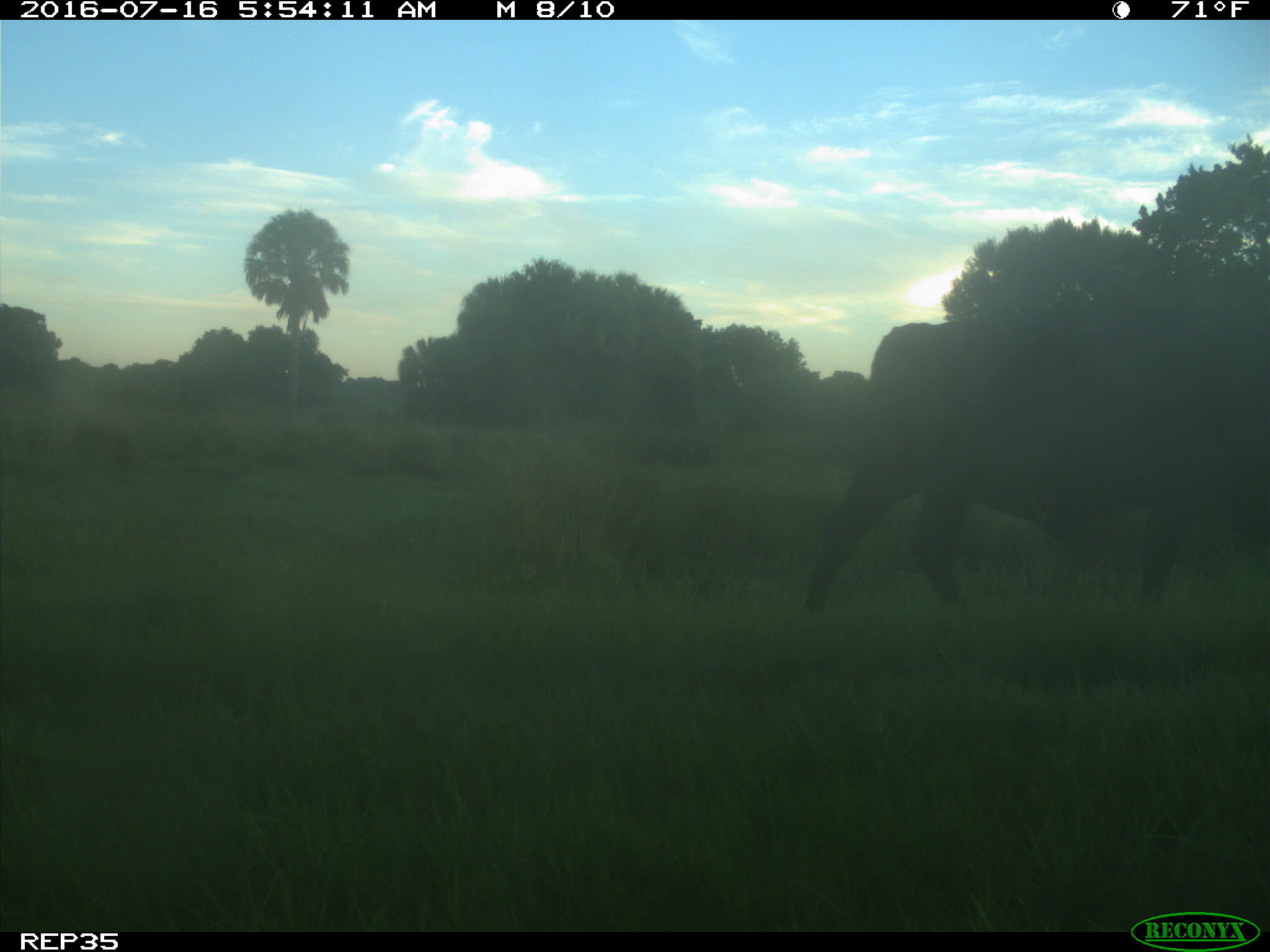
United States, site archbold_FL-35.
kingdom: Animalia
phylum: Chordata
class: Mammalia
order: Artiodactyla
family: Bovidae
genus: Bos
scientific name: Bos taurus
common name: domestic cow